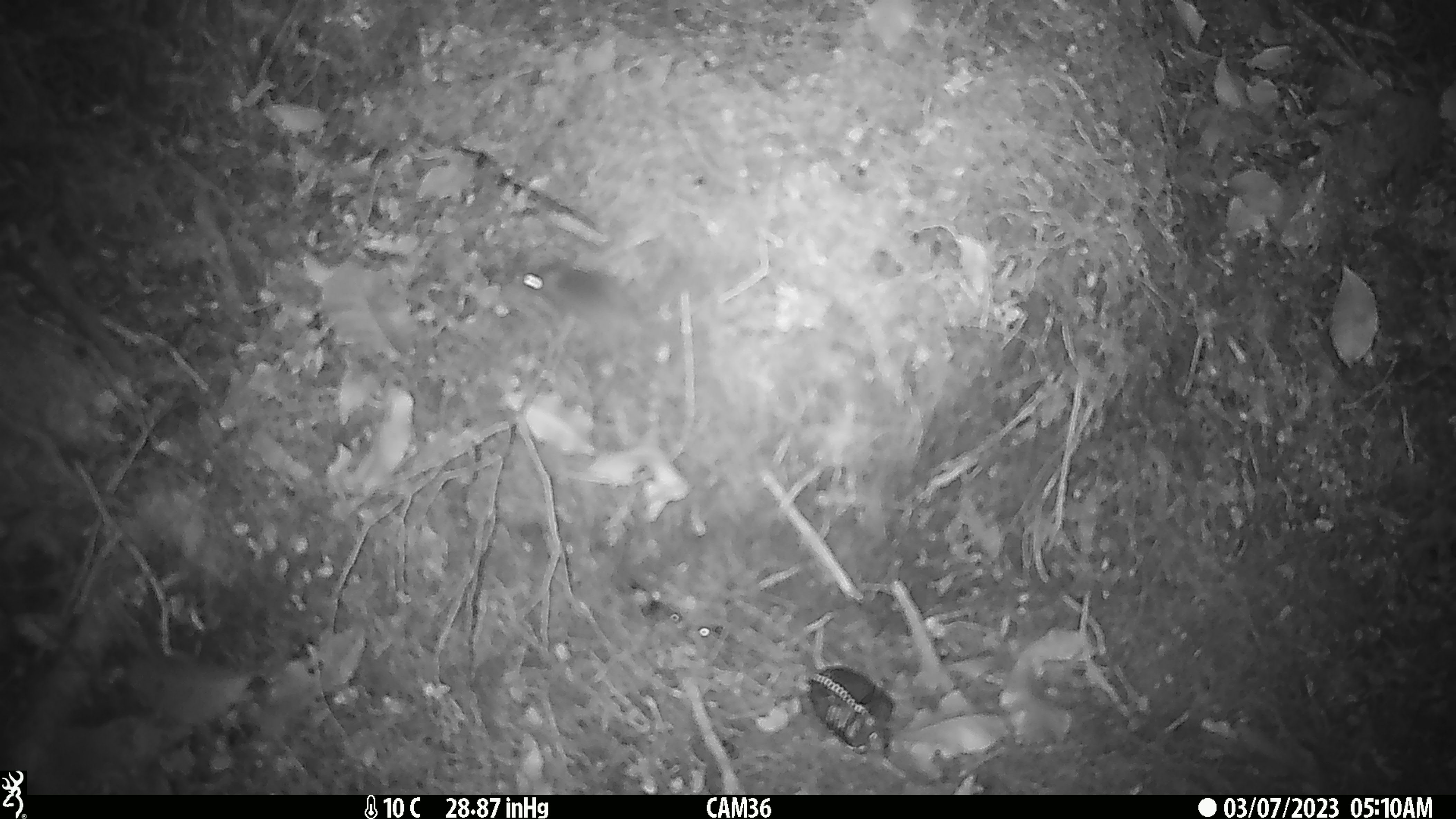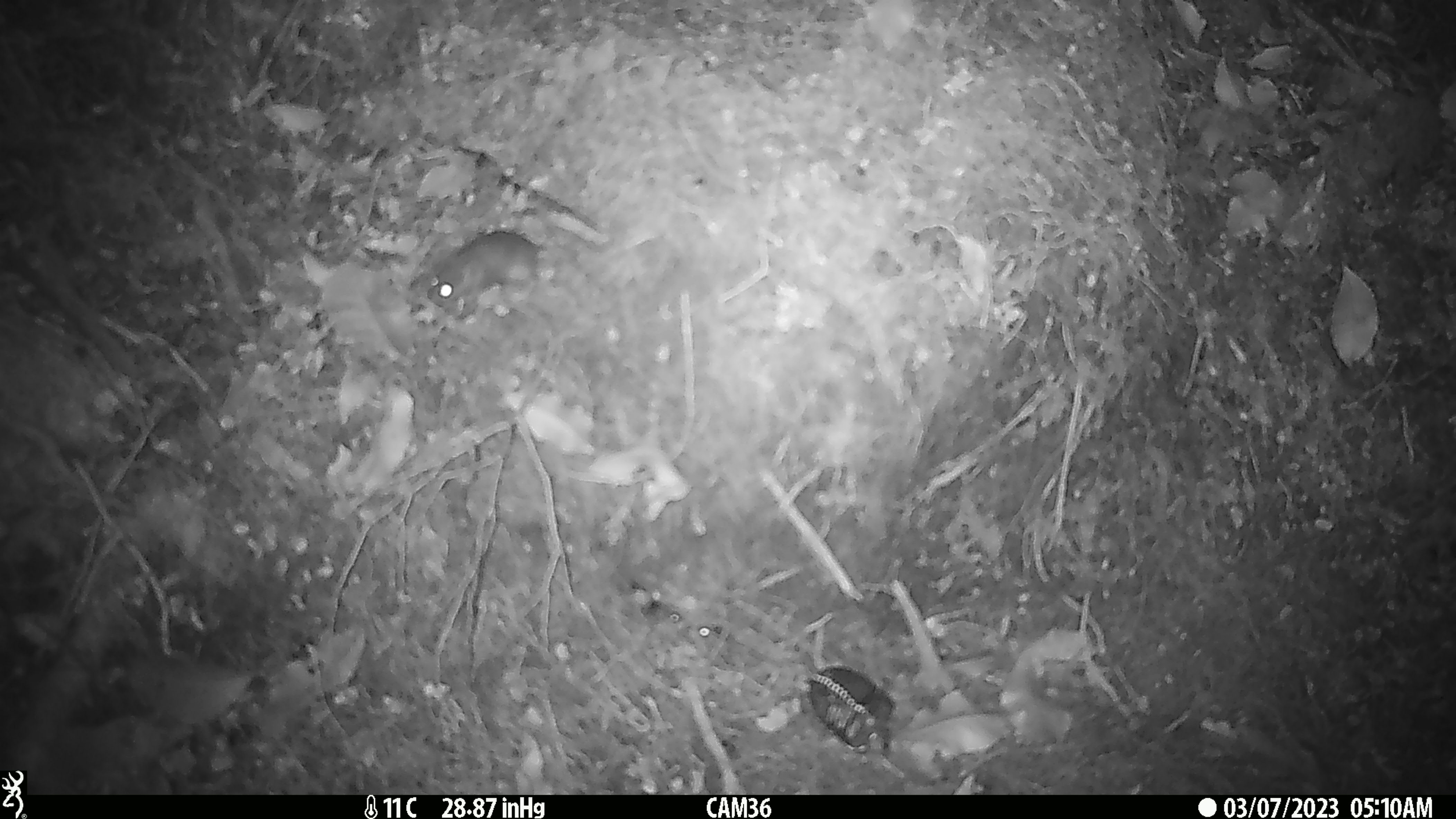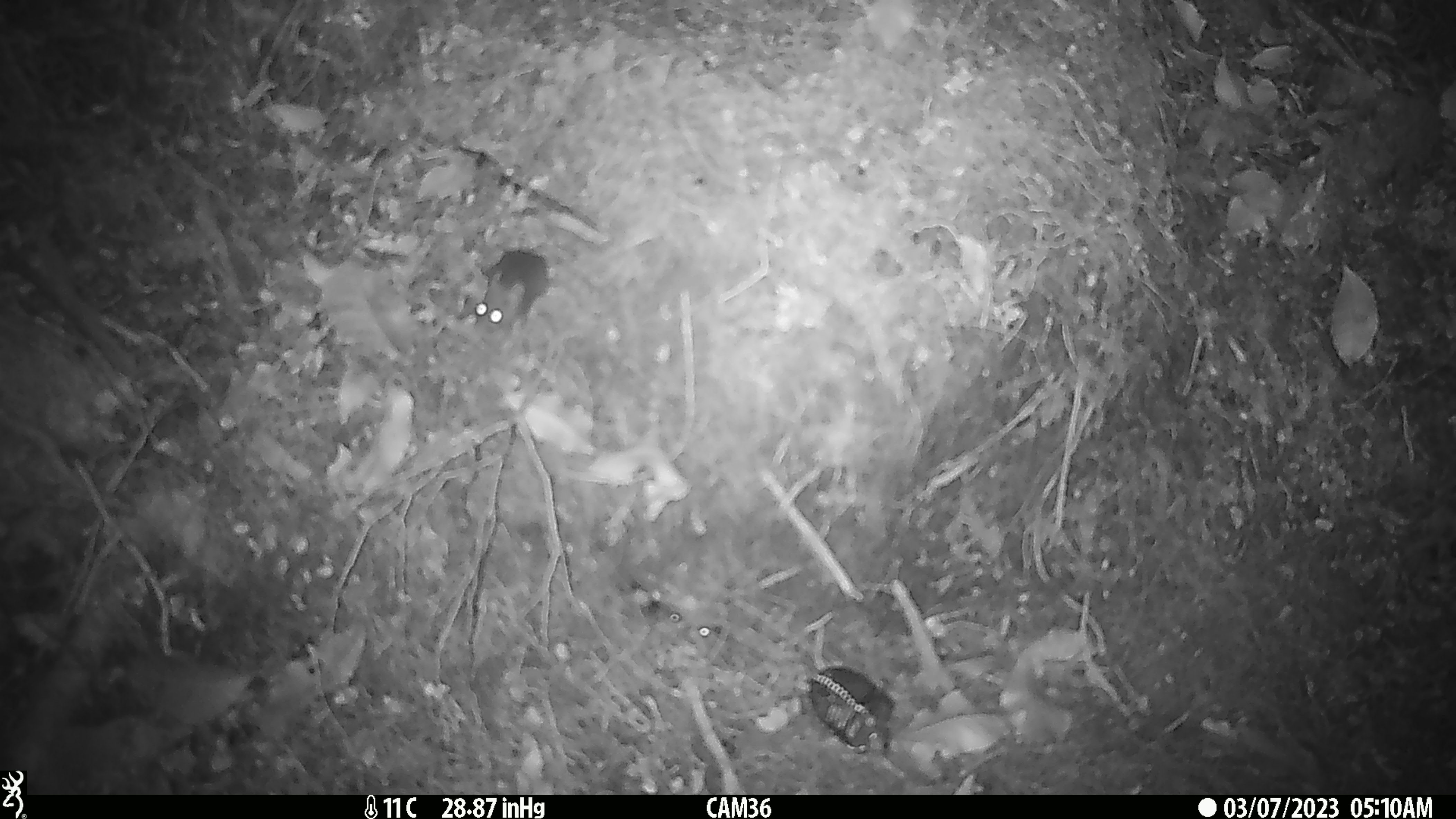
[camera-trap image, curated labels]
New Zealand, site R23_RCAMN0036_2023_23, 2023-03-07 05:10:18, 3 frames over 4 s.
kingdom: Animalia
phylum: Chordata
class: Mammalia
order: Rodentia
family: Muridae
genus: Mus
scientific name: Mus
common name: mouse